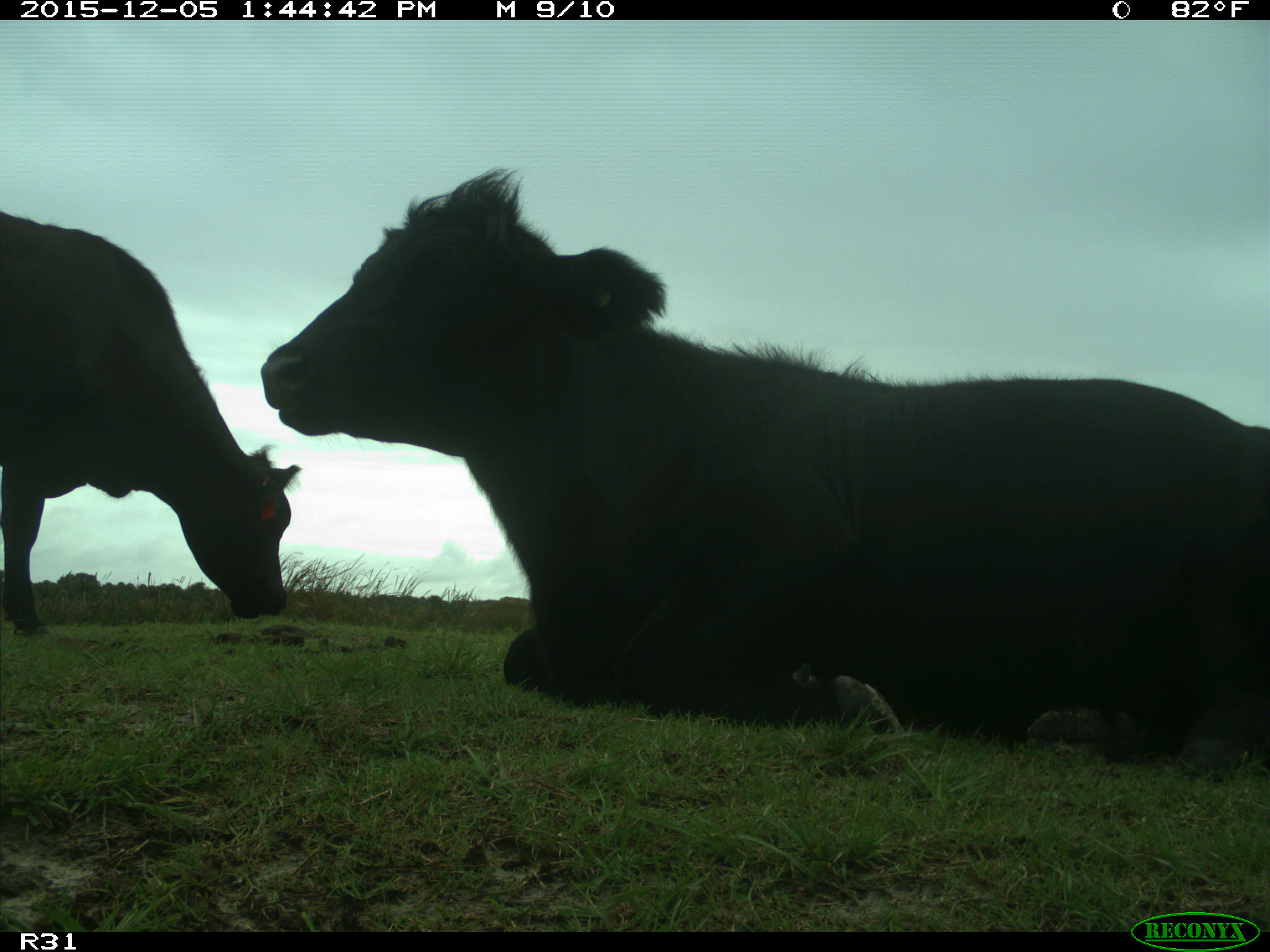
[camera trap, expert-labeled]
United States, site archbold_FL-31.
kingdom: Animalia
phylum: Chordata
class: Mammalia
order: Artiodactyla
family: Bovidae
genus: Bos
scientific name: Bos taurus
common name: domestic cow